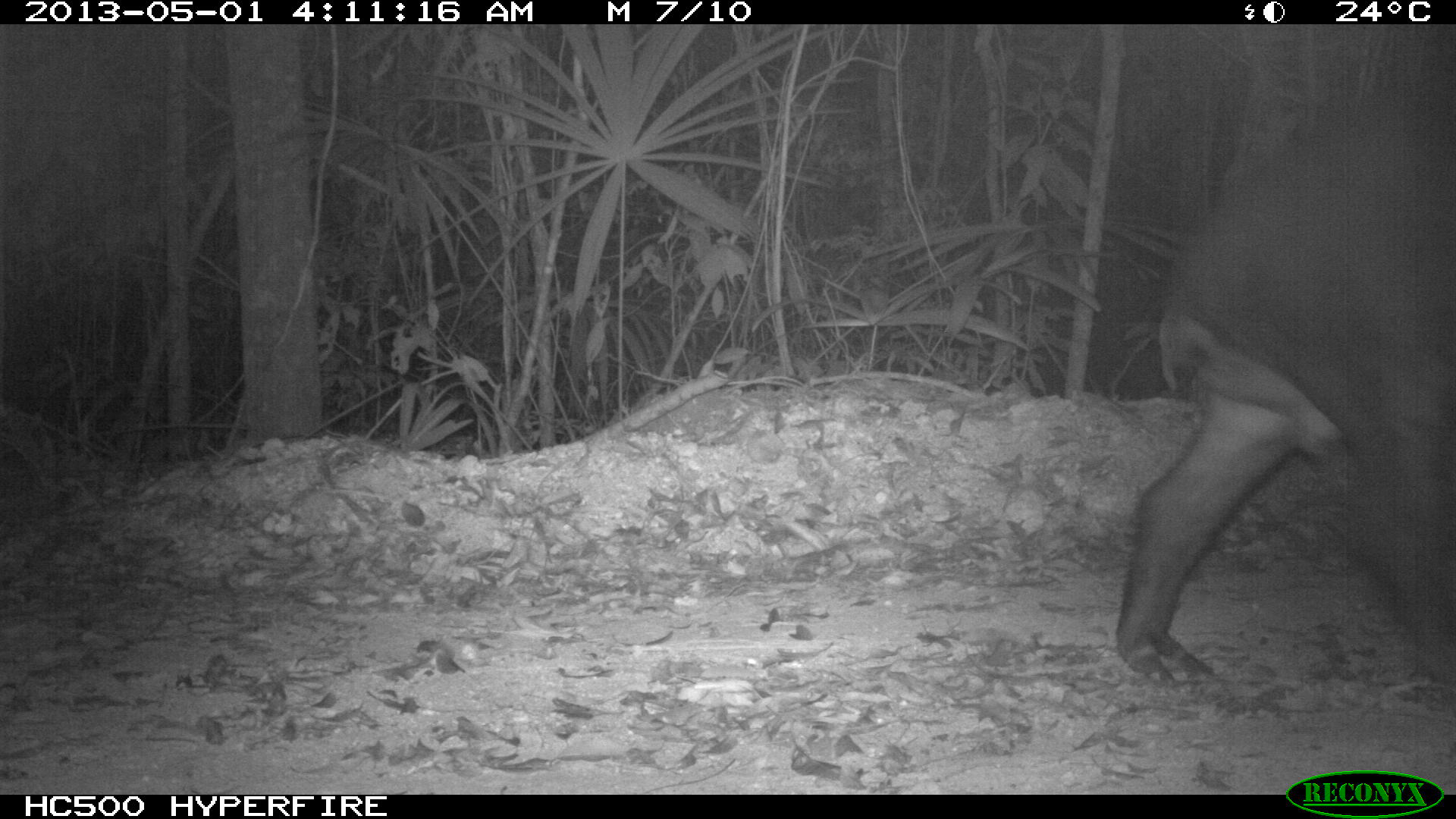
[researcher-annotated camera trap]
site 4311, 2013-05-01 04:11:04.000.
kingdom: Animalia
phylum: Chordata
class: Mammalia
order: Perissodactyla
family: Tapiridae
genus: Tapirus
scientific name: Tapirus bairdii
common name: baird's tapir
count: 1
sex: male